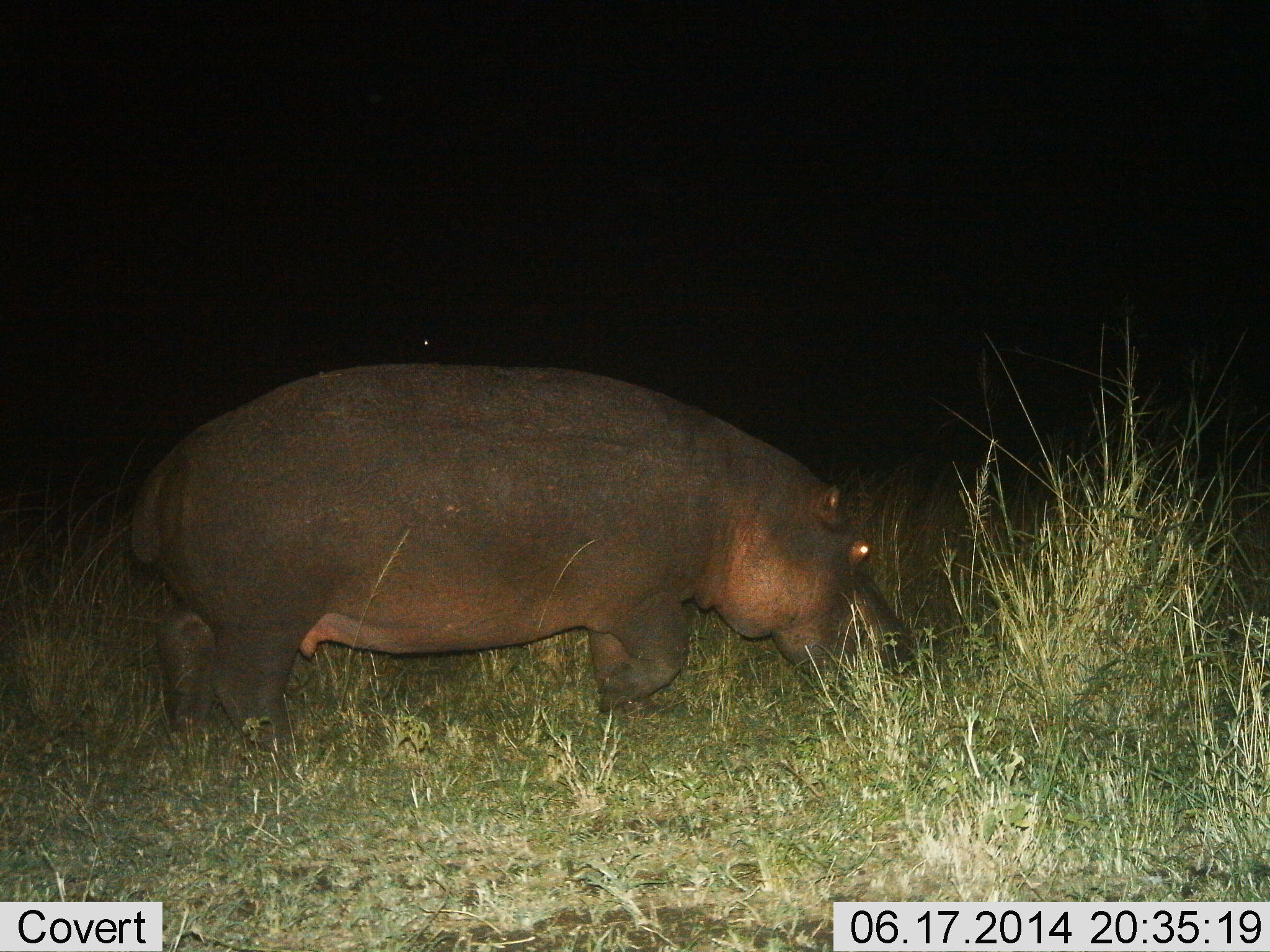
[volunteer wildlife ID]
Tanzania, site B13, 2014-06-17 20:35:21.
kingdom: Animalia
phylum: Chordata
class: Mammalia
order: Artiodactyla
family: Hippopotamidae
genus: Hippopotamus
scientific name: Hippopotamus amphibius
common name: hippopotamus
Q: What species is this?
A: Hippopotamus (Hippopotamus amphibius).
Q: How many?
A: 1.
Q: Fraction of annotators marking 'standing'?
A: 20%.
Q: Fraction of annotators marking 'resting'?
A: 0%.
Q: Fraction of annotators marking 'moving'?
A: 70%.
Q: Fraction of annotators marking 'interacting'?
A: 0%.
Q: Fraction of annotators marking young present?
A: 0%.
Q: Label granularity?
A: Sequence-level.